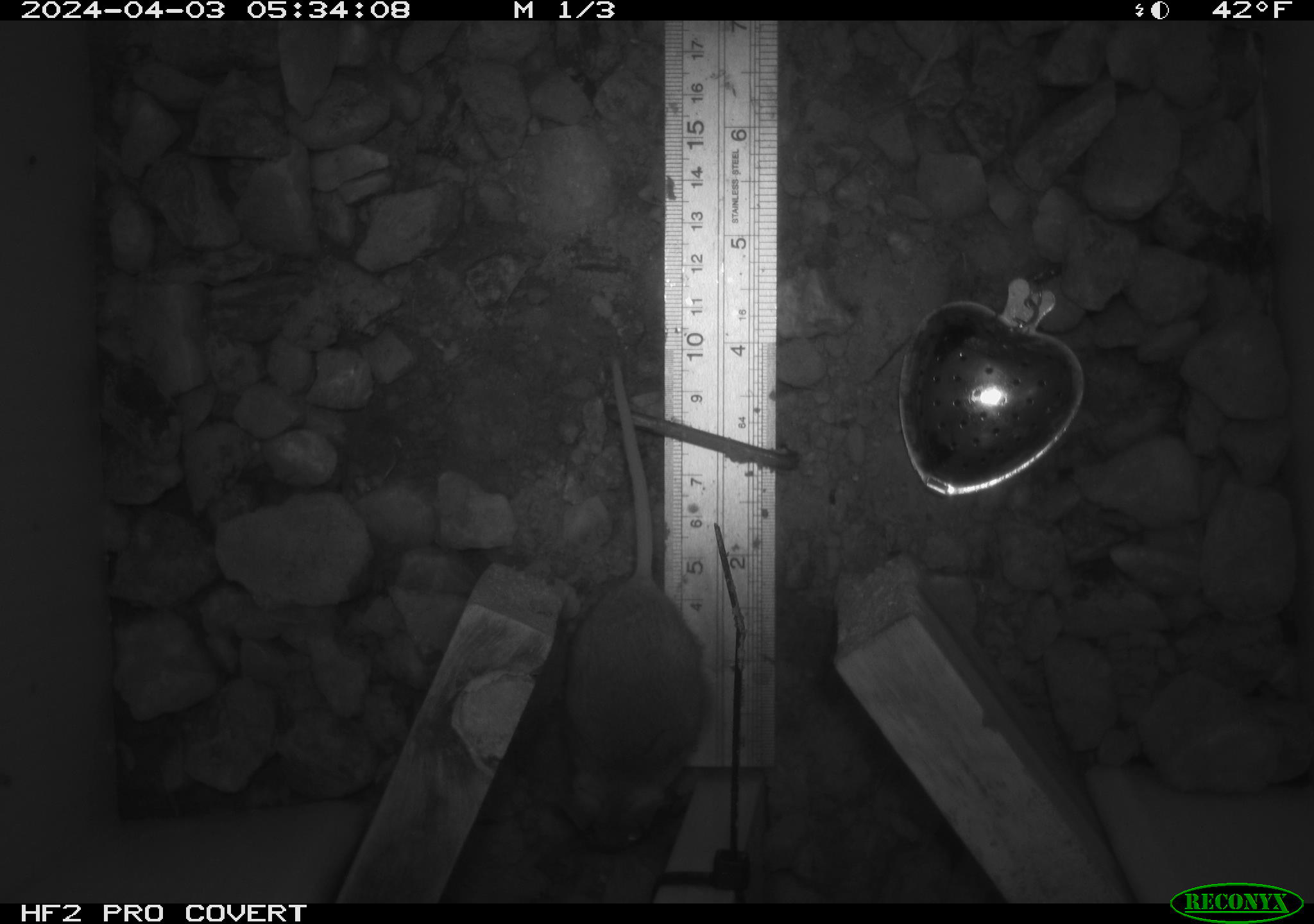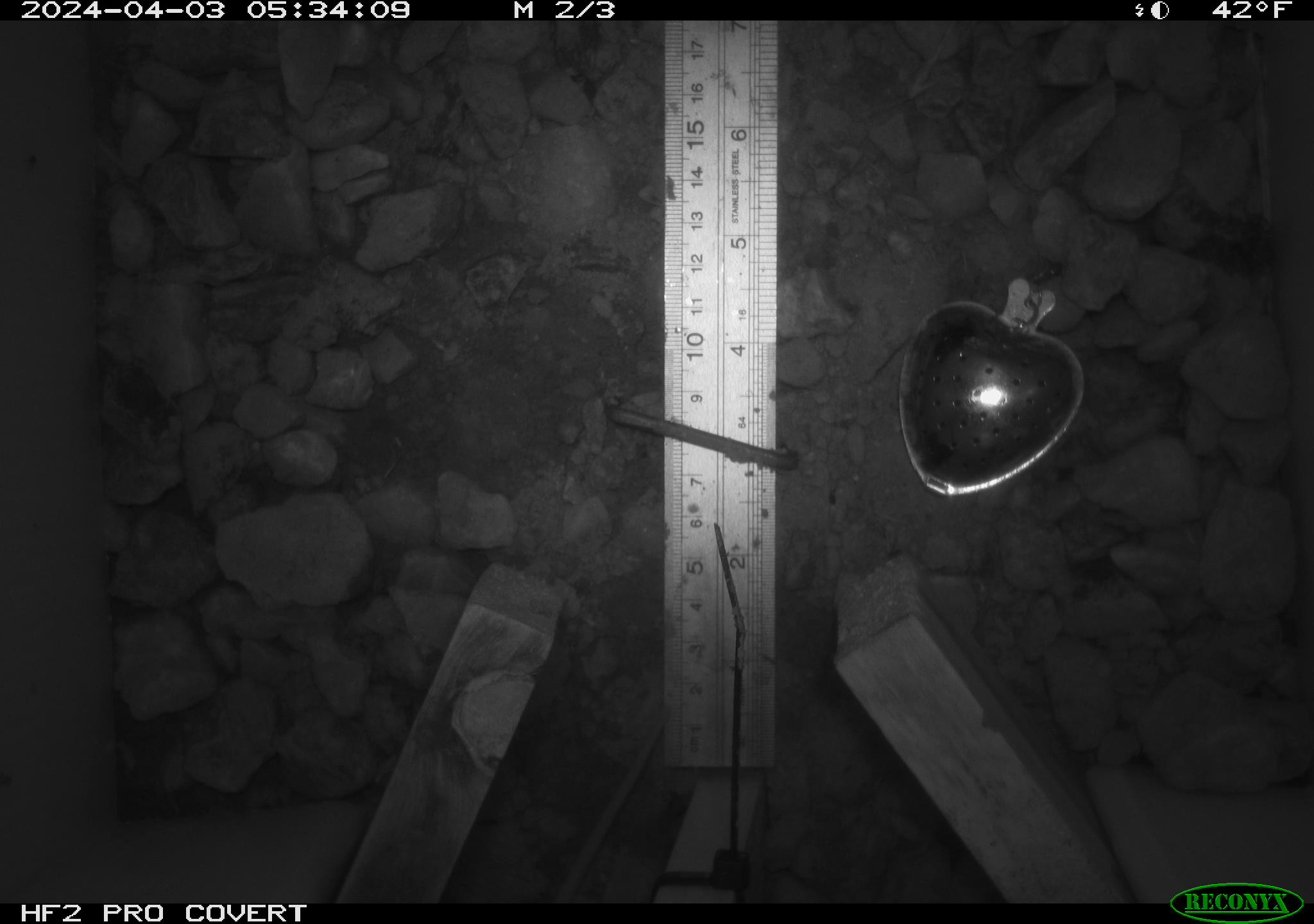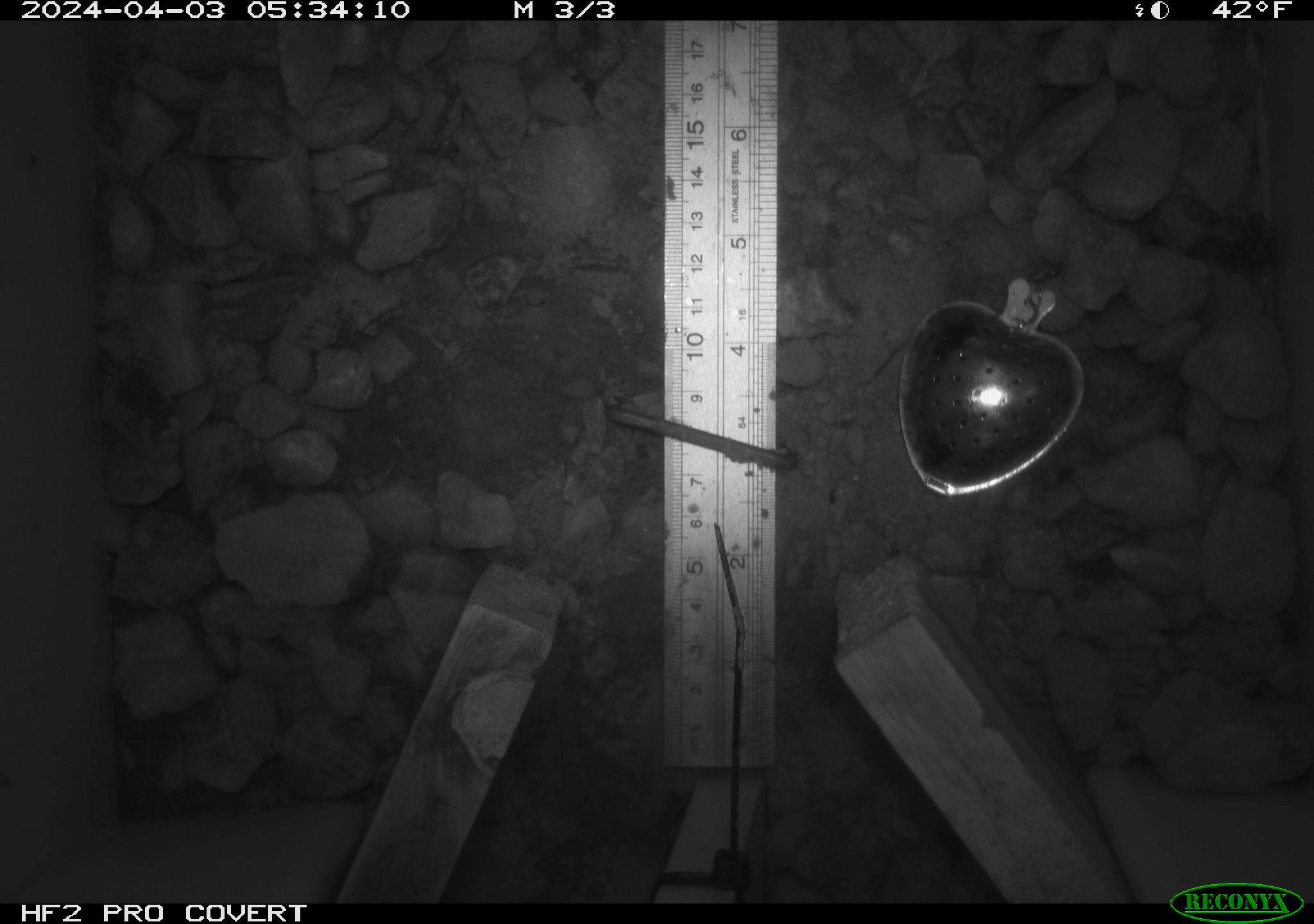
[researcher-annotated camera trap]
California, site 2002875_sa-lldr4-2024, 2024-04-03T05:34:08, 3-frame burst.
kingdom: Animalia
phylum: Chordata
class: Mammalia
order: Rodentia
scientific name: Rodentia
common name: rodent